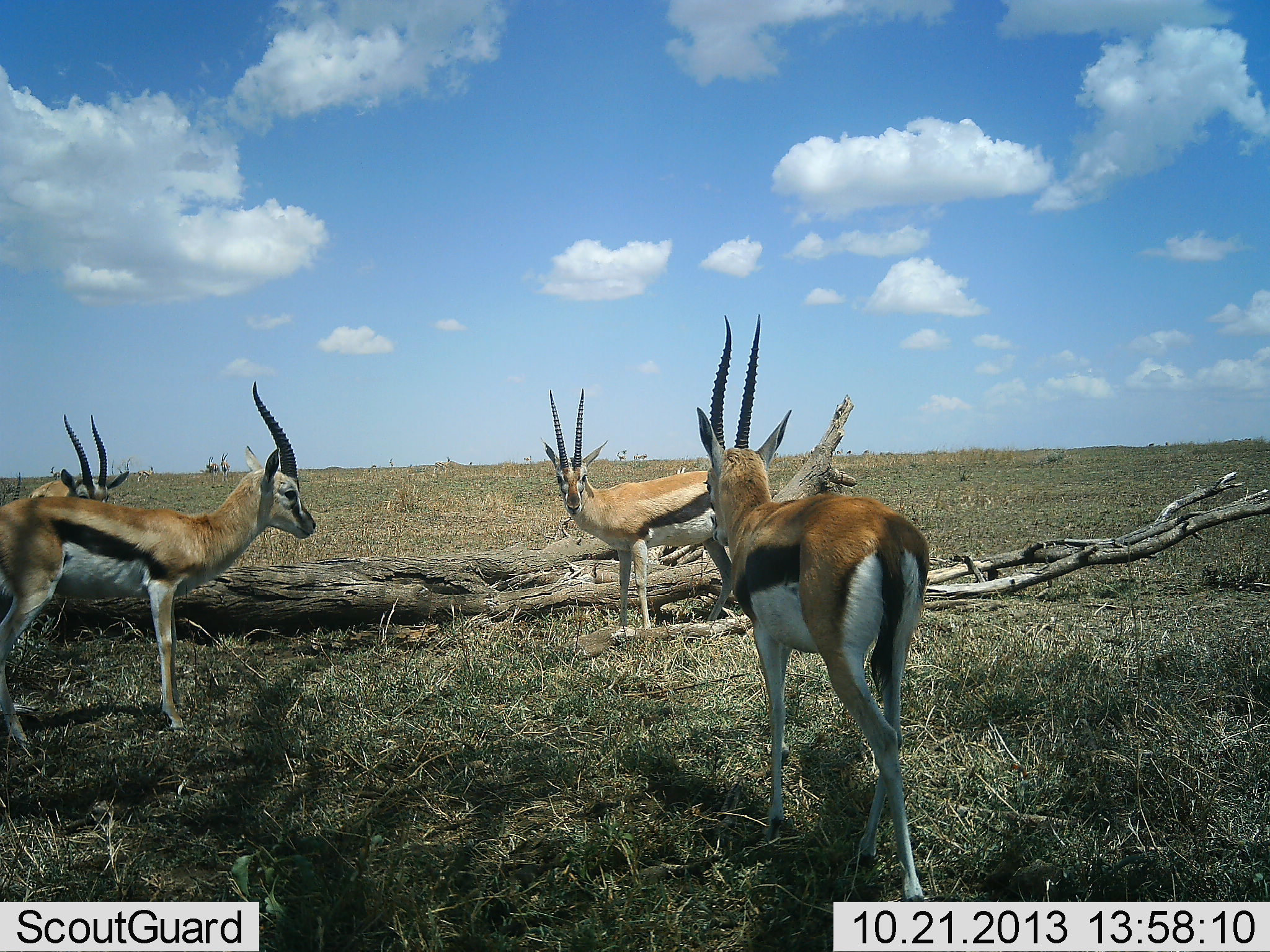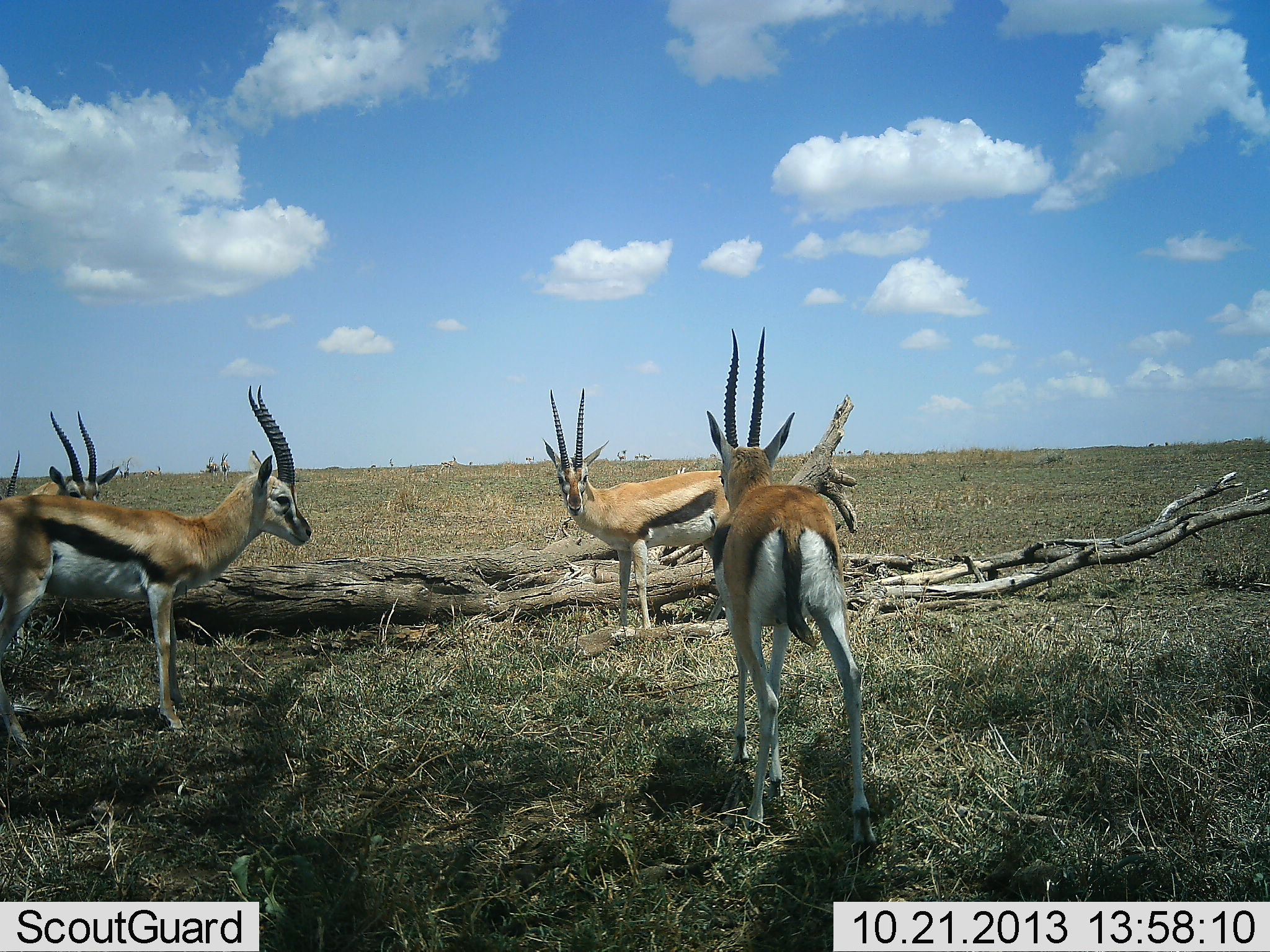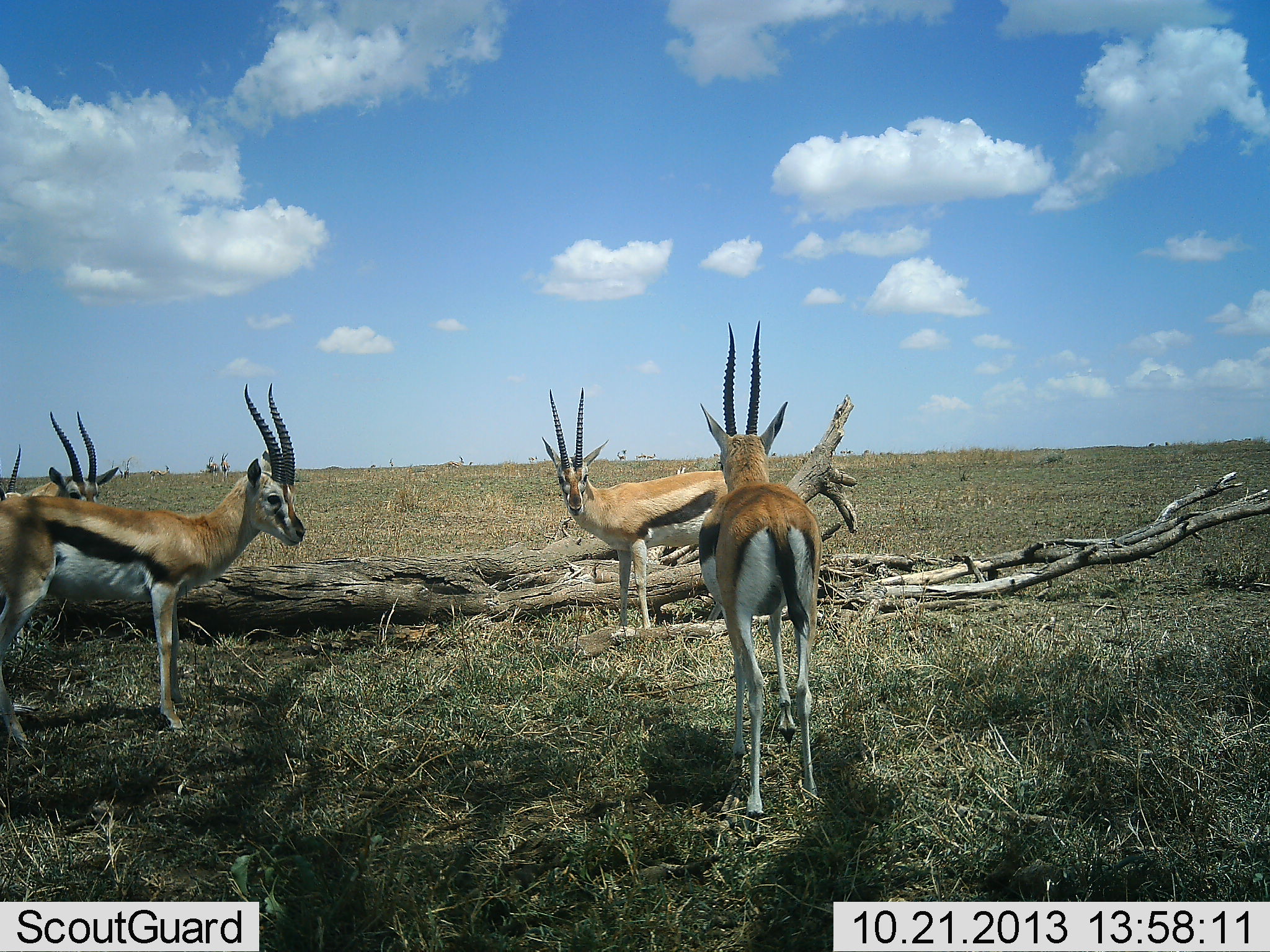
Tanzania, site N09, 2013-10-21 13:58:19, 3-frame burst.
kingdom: Animalia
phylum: Chordata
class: Mammalia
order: Artiodactyla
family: Bovidae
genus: Eudorcas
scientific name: Eudorcas thomsonii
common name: thomson's gazelle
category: gazellethomsons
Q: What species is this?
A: Gazellethomsons (thomson's gazelle) (Eudorcas thomsonii).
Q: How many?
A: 5.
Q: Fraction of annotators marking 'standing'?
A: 94%.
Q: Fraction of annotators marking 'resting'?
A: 6%.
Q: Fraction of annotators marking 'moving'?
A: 34%.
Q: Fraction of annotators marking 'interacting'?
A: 12%.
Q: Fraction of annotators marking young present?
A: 0%.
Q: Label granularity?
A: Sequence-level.